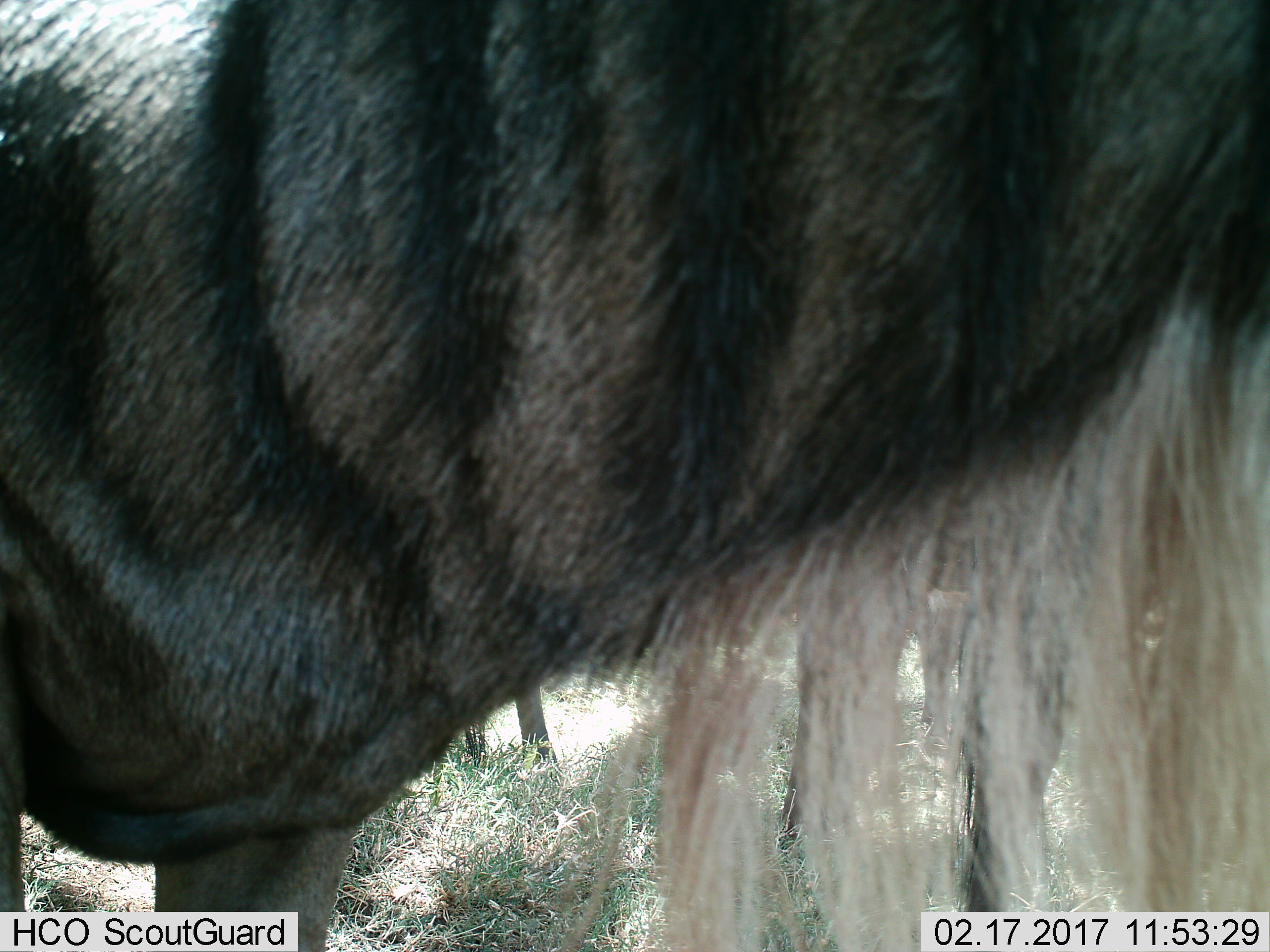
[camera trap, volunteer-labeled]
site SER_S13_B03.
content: unidentified animal